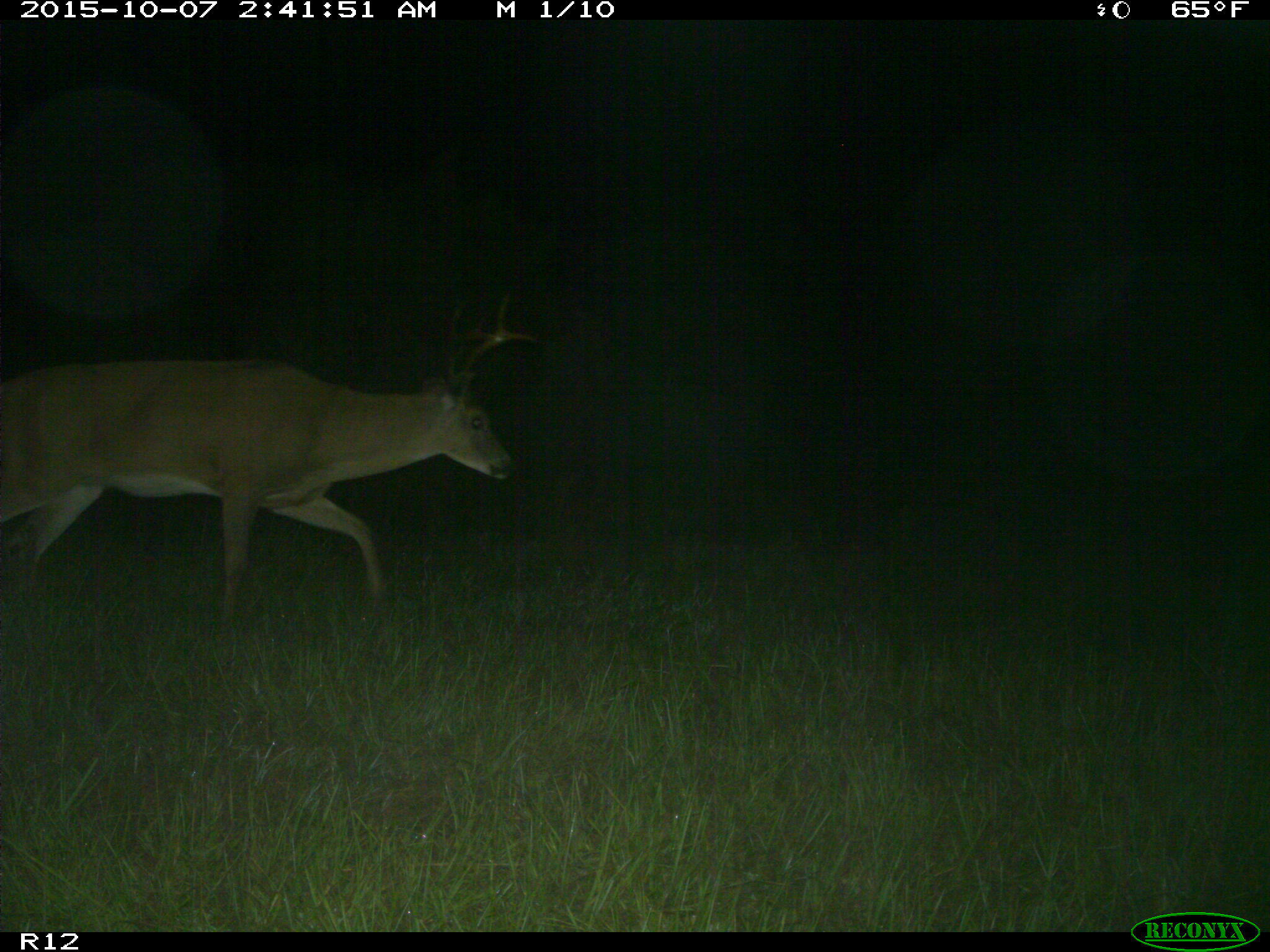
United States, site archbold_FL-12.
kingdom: Animalia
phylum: Chordata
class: Mammalia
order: Artiodactyla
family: Cervidae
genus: Odocoileus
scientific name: Odocoileus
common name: deer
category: unidentified deer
Unidentified deer (deer) (Odocoileus).